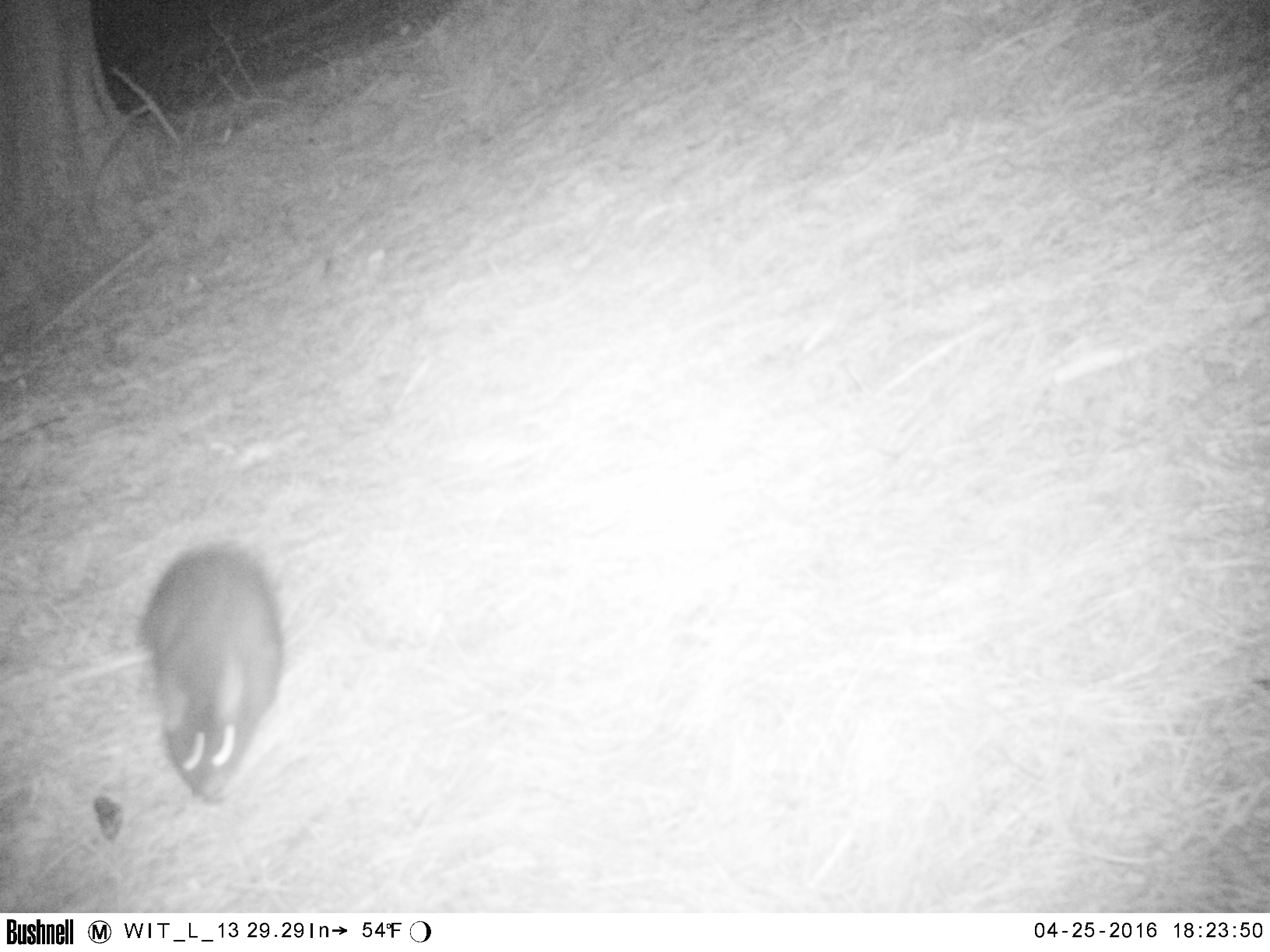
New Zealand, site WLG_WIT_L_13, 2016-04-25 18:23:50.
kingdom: Animalia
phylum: Chordata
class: Mammalia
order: Diprotodontia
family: Phalangeridae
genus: Trichosurus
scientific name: Trichosurus vulpecula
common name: common brushtail possum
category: possum